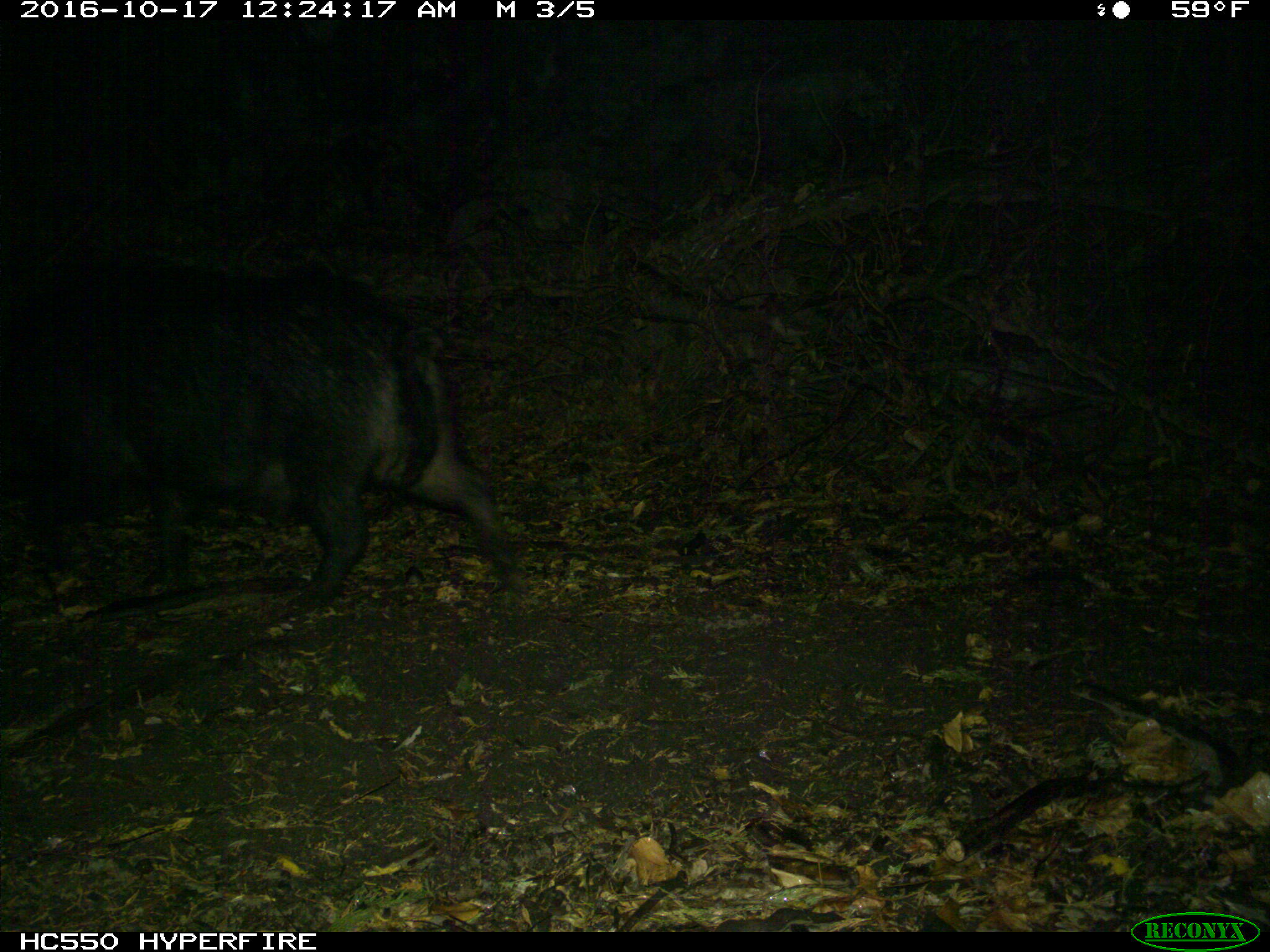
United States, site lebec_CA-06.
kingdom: Animalia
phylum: Chordata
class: Mammalia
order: Artiodactyla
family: Suidae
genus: Sus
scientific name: Sus scrofa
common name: wild boar